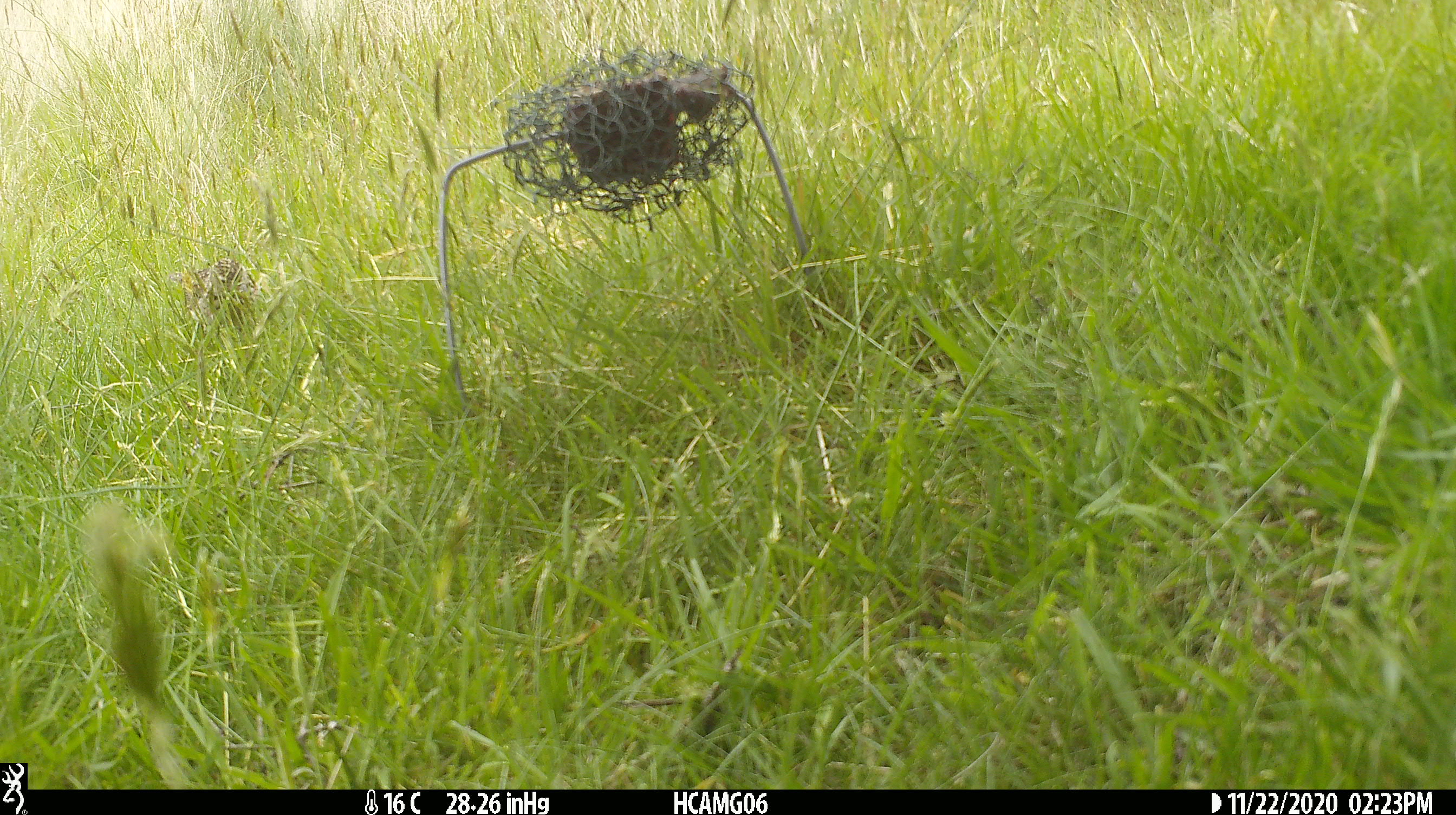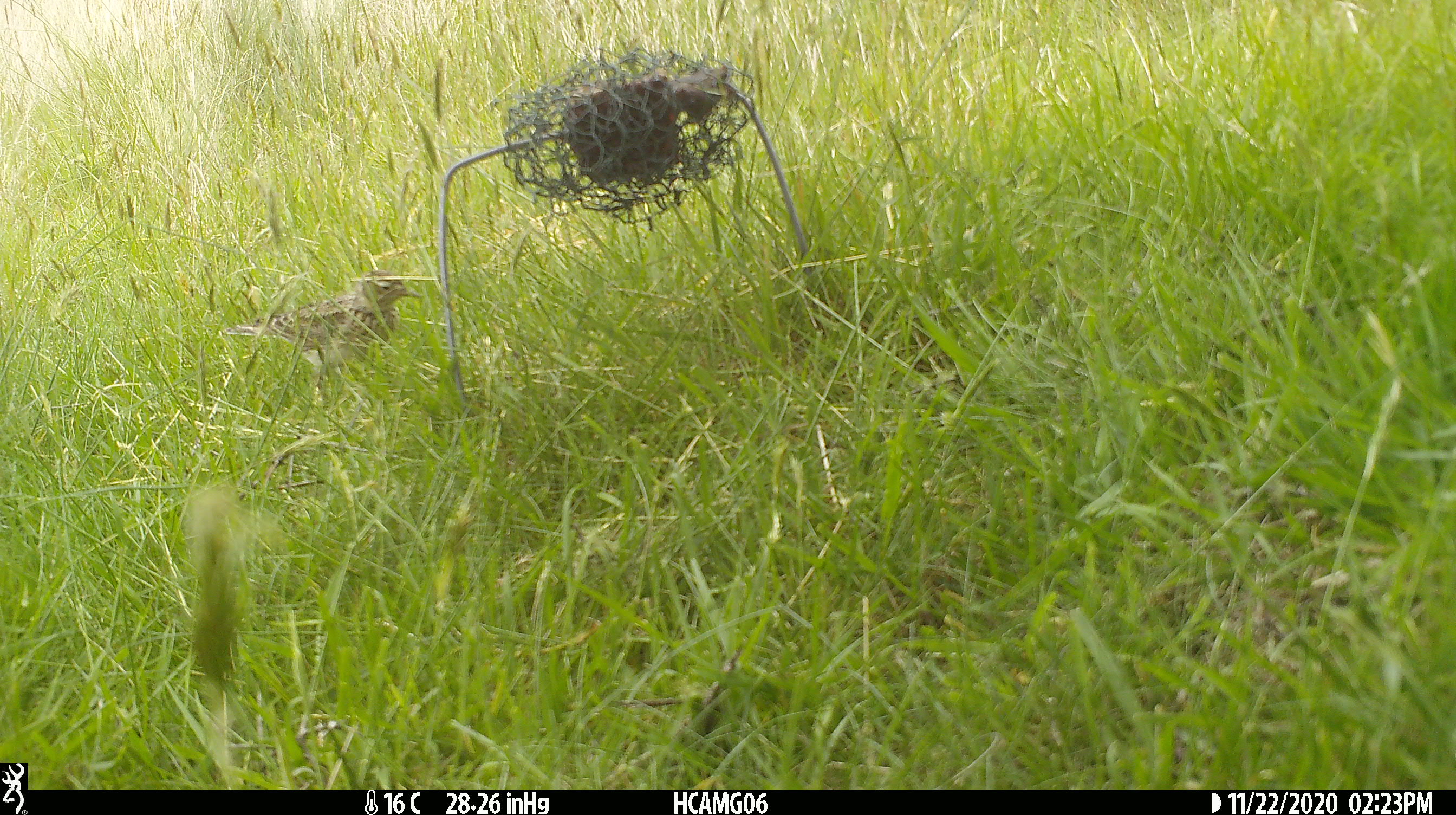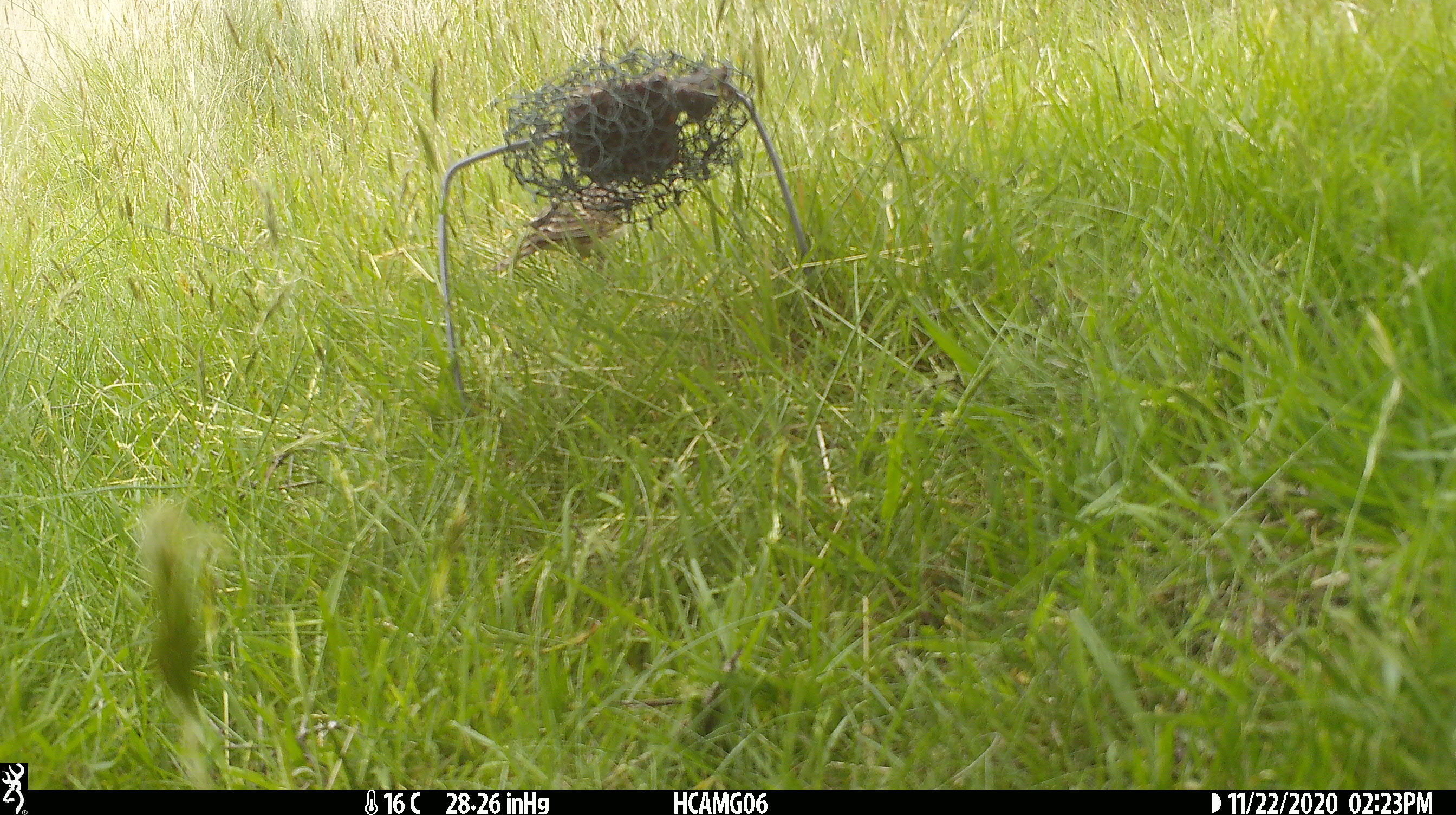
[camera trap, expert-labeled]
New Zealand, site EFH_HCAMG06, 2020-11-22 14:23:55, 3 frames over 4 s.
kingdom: Animalia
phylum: Chordata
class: Aves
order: Passeriformes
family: Motacillidae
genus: Anthus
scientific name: Anthus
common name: pipit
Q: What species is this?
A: Pipit (Anthus).